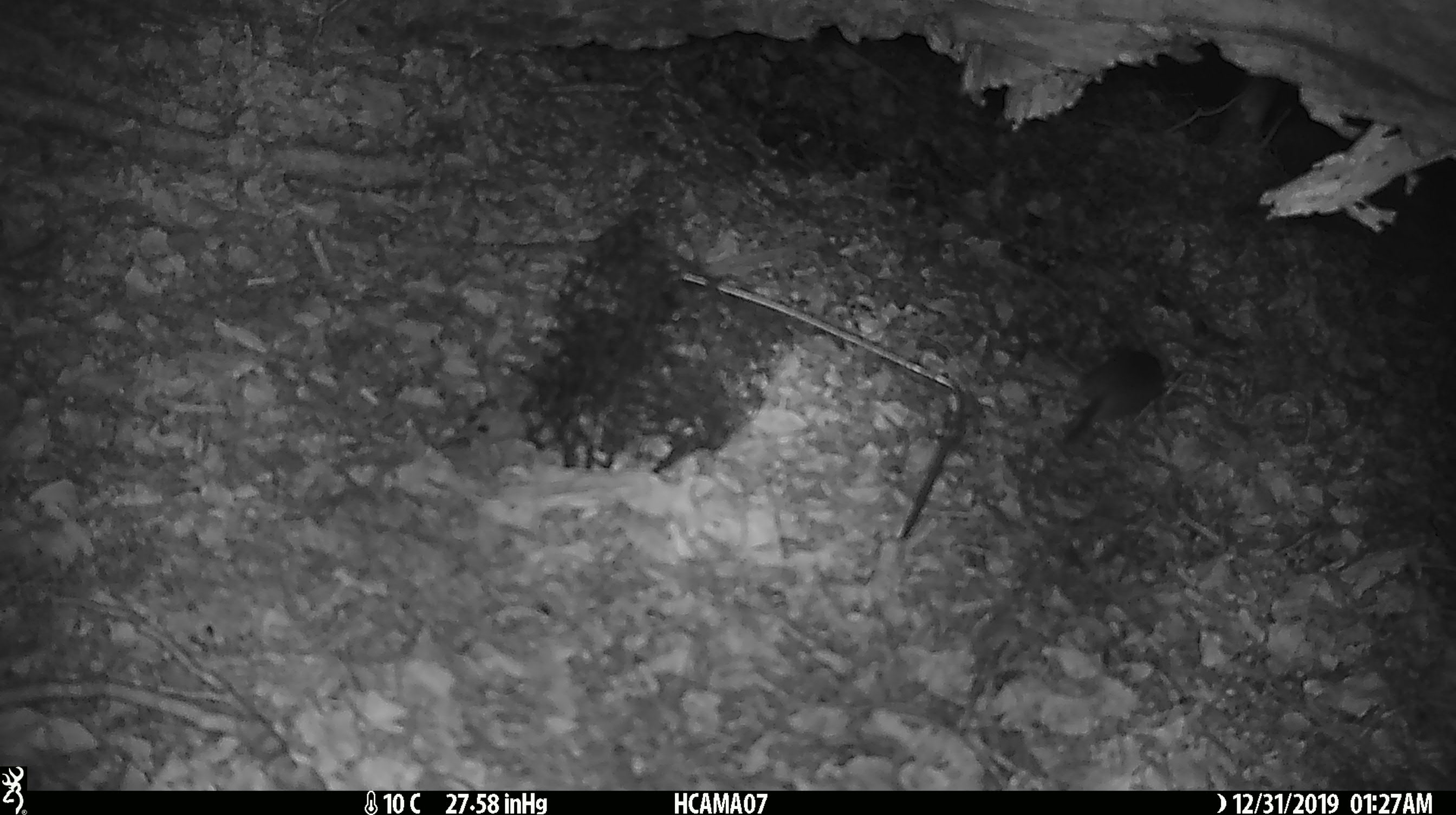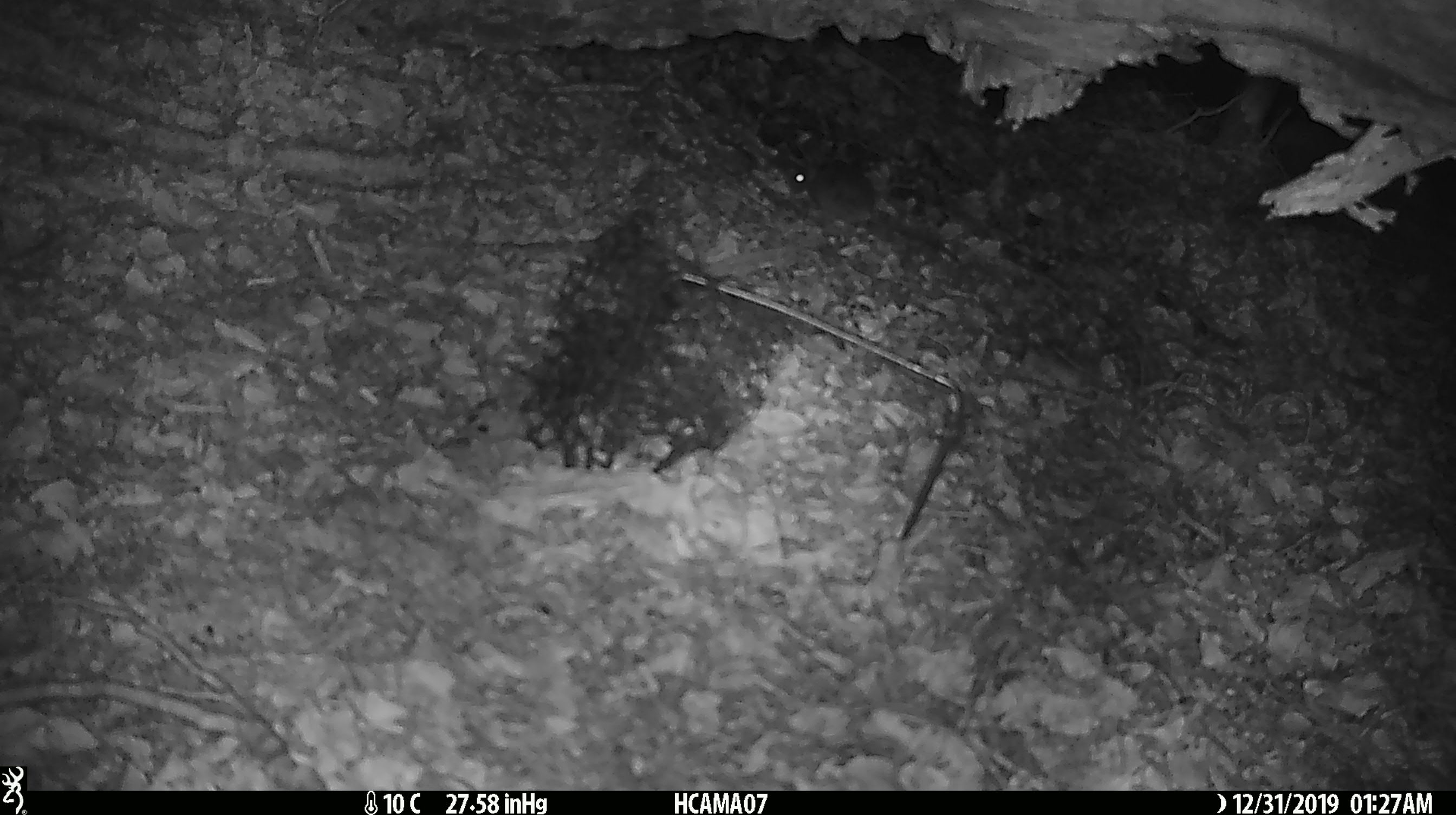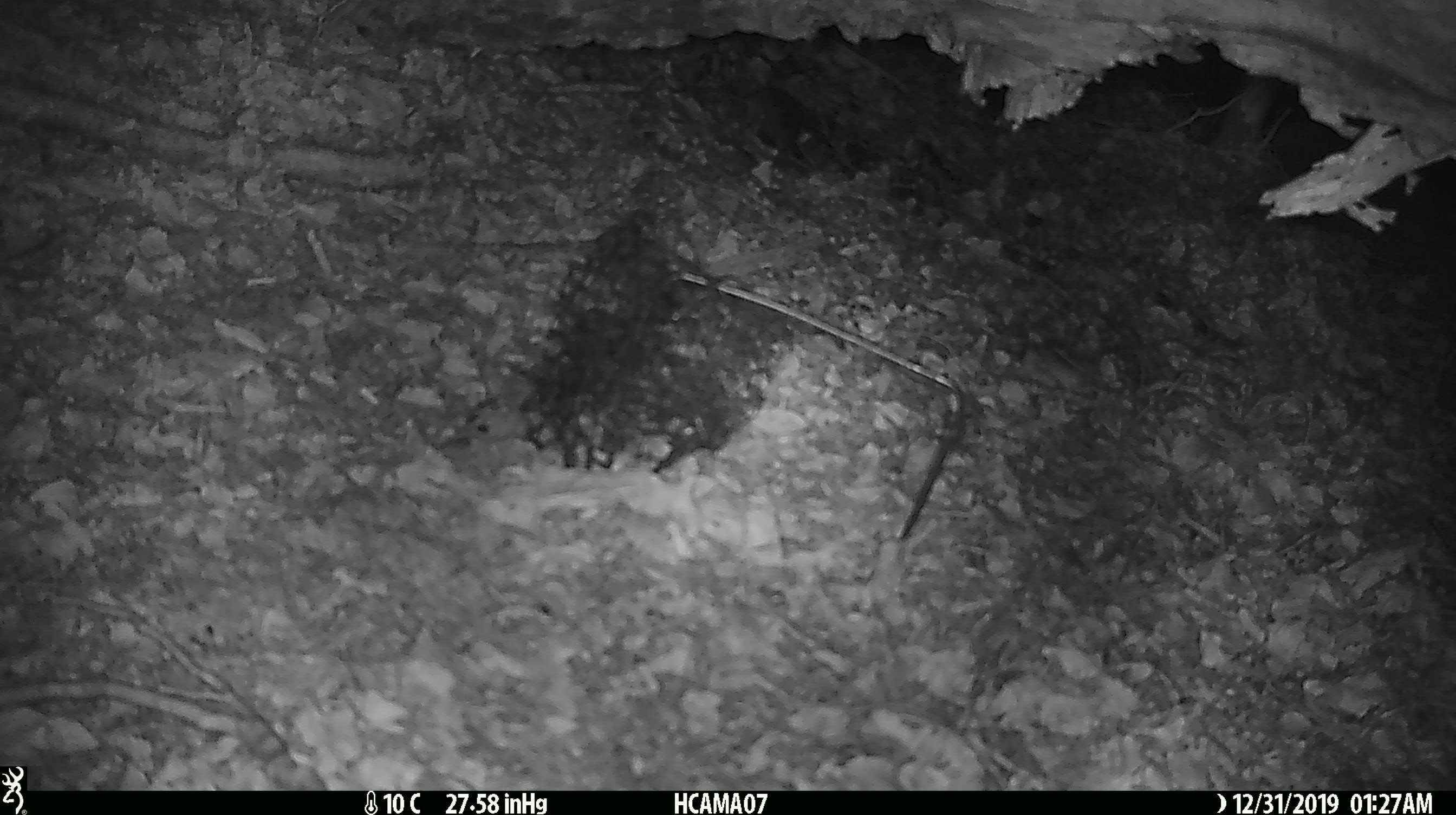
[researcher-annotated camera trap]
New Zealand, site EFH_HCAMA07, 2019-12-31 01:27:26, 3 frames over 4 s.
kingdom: Animalia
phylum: Chordata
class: Mammalia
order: Rodentia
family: Muridae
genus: Mus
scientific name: Mus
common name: mouse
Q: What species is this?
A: Mouse (Mus).